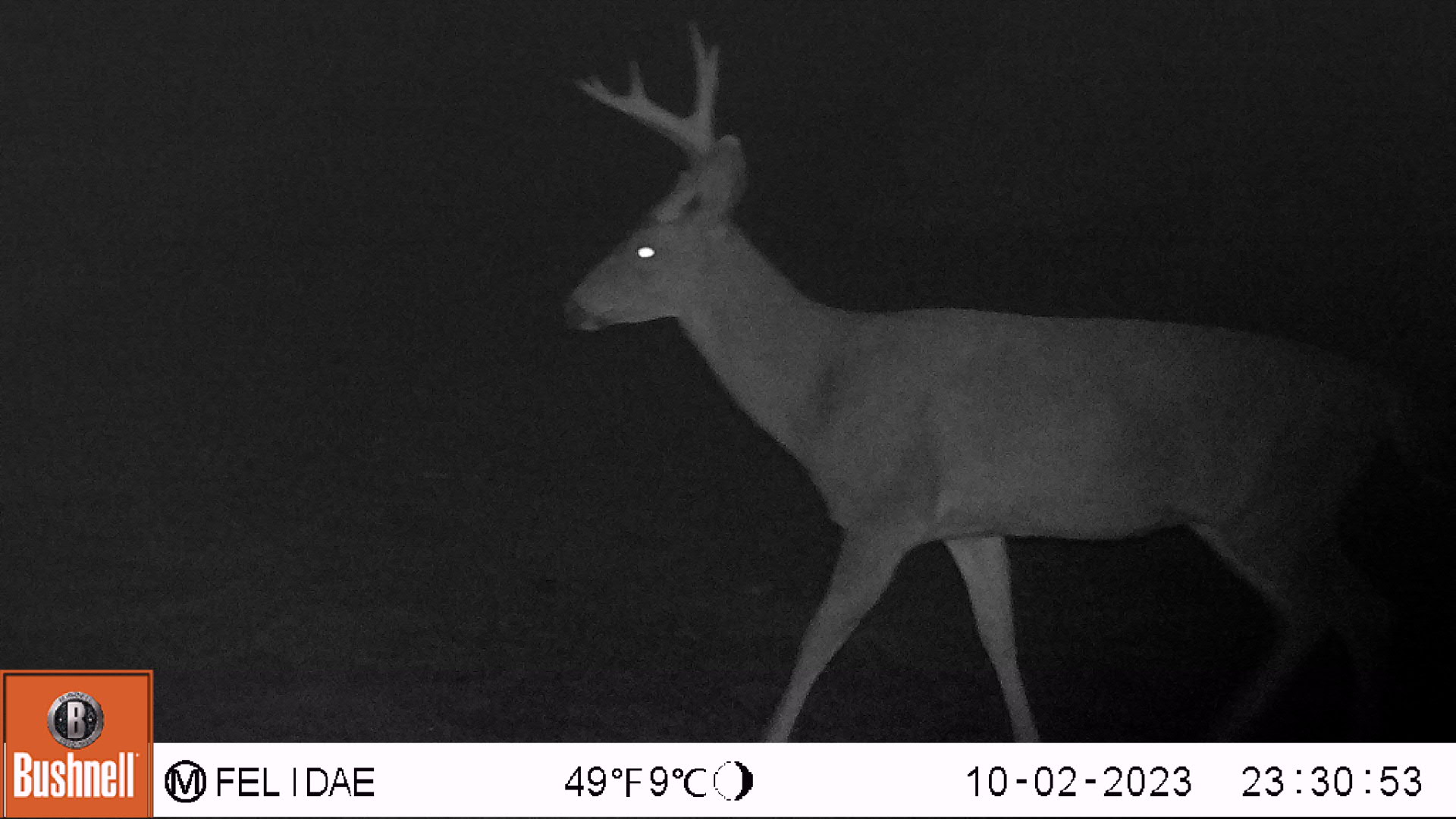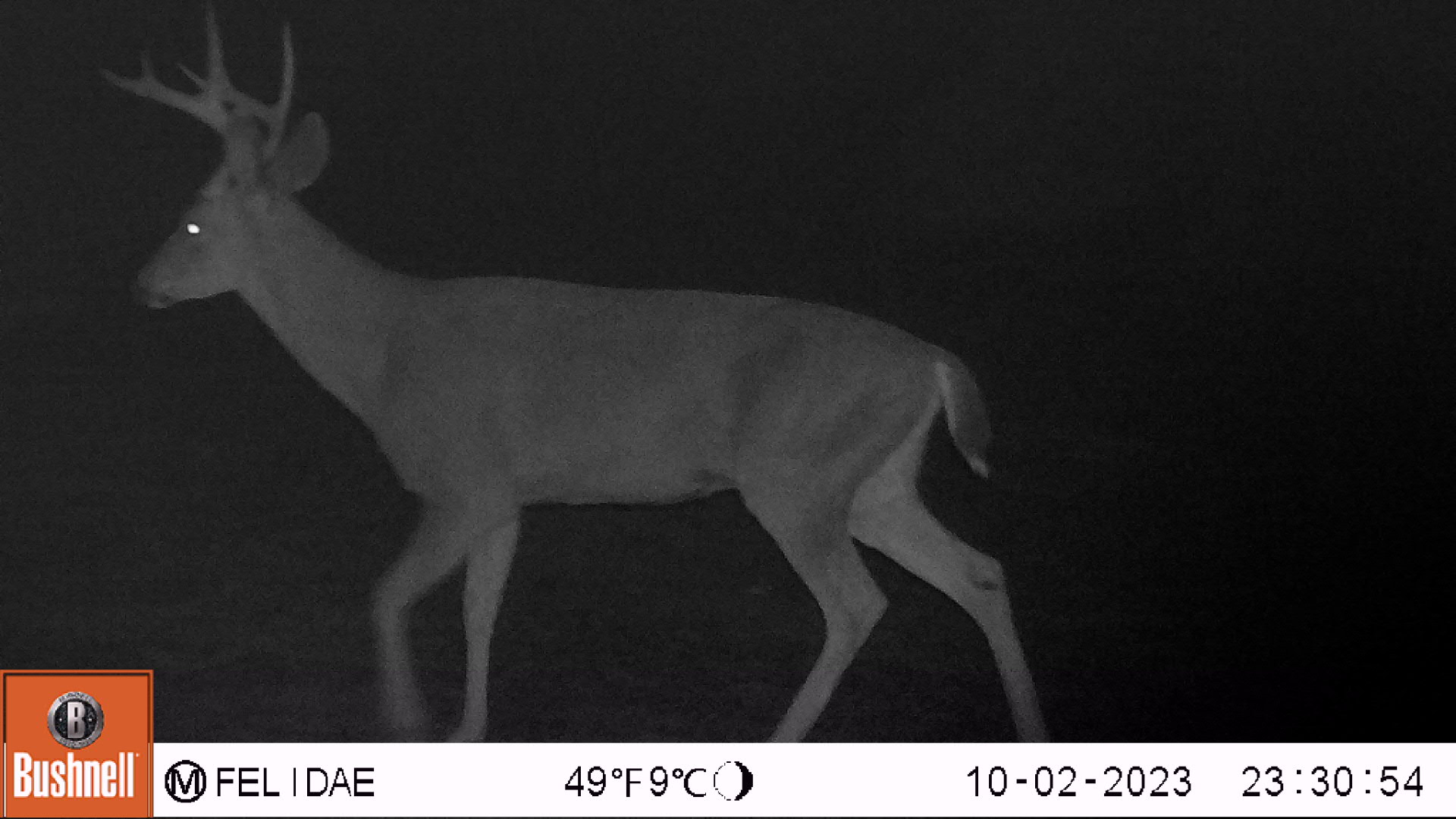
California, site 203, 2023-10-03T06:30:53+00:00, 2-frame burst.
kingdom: Animalia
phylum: Chordata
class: Mammalia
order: Artiodactyla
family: Cervidae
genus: Odocoileus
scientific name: Odocoileus hemionus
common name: mule deer